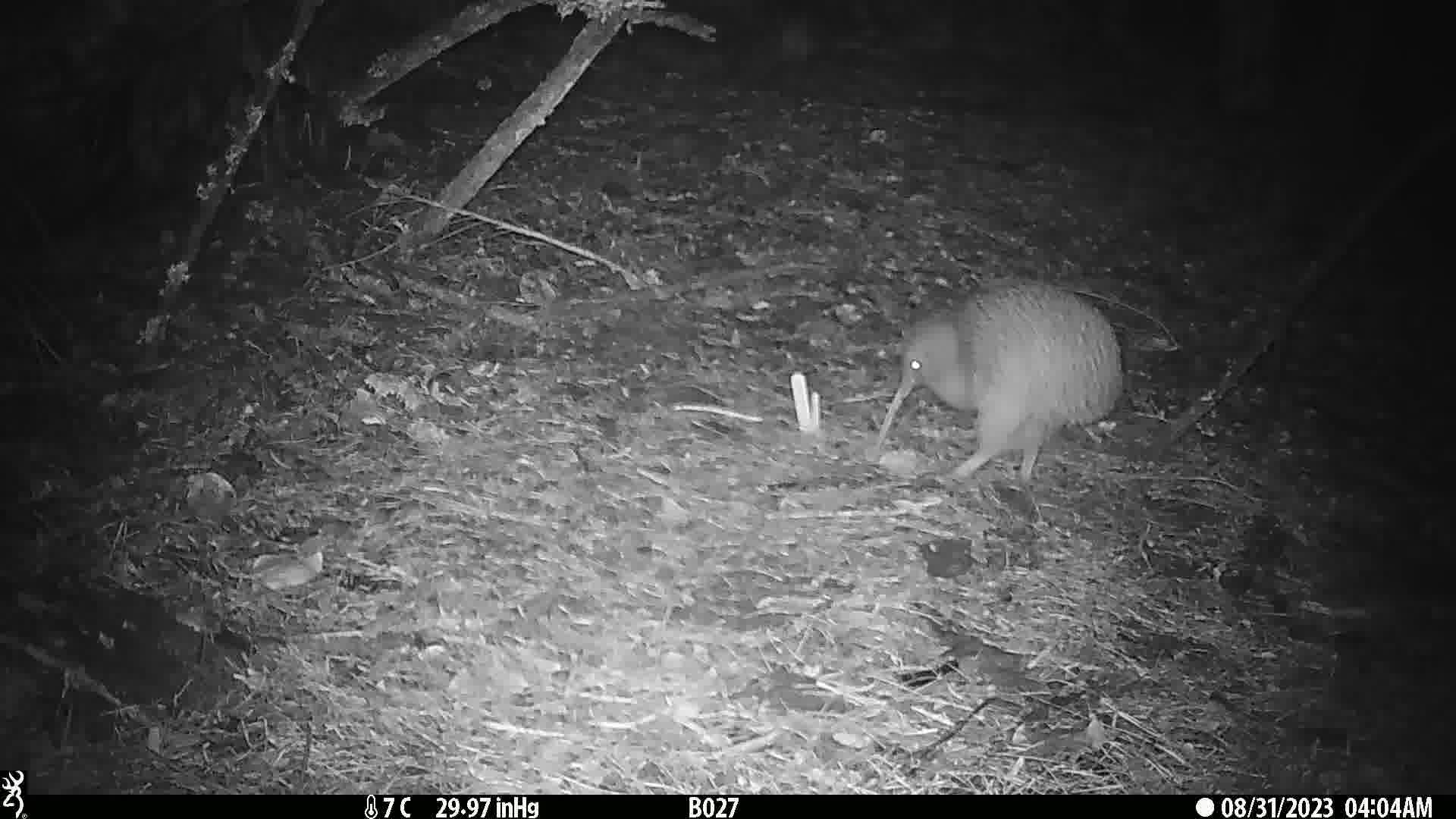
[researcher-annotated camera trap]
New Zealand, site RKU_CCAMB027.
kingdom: Animalia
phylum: Chordata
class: Aves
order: Apterygiformes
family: Apterygidae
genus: Apteryx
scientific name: Apteryx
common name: kiwi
Kiwi (Apteryx).